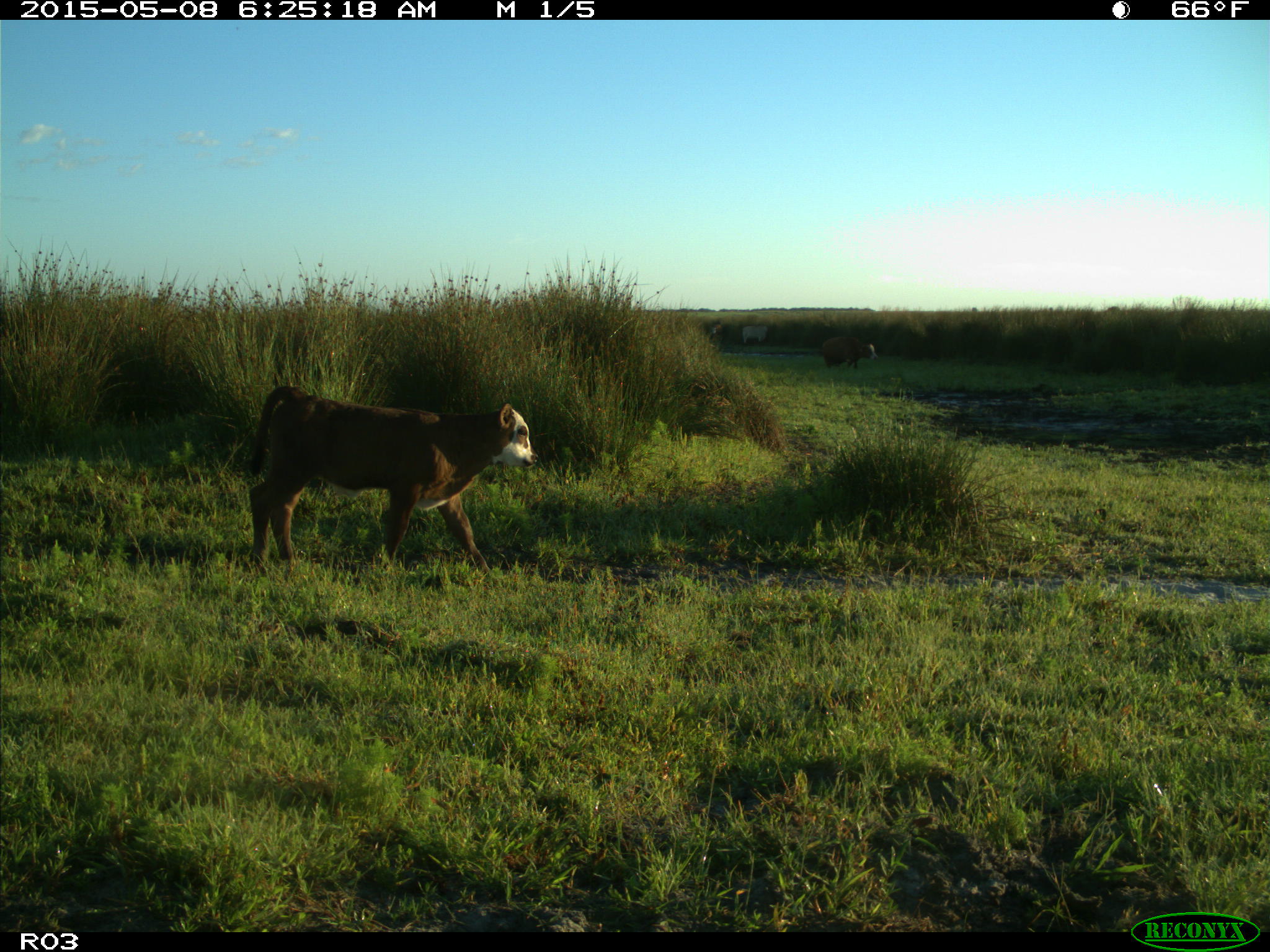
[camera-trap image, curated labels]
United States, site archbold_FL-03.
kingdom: Animalia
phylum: Chordata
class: Mammalia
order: Artiodactyla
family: Bovidae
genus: Bos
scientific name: Bos taurus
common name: domestic cow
Bos taurus (domestic cow).